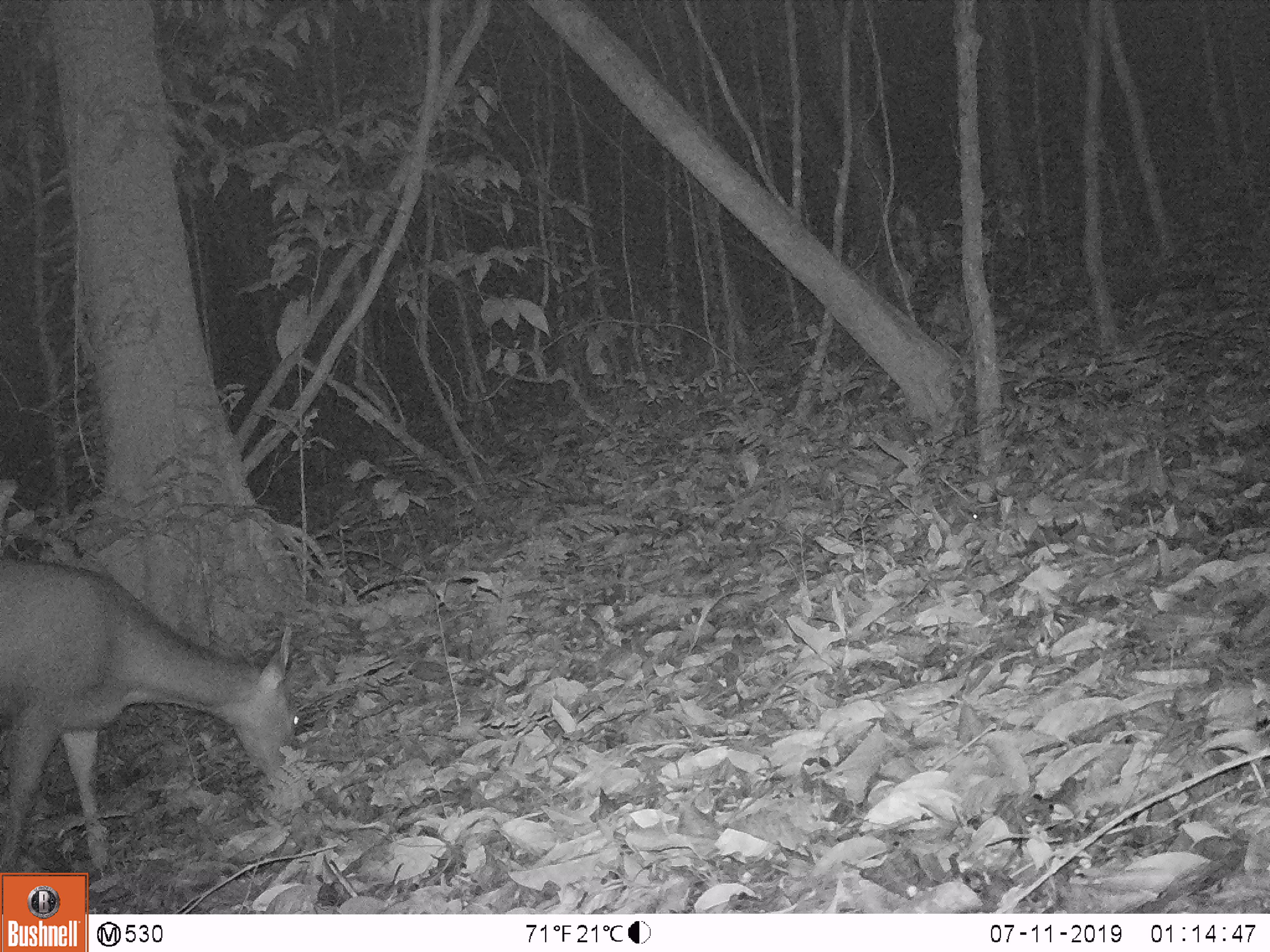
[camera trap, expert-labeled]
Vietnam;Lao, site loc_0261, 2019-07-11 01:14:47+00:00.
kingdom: Animalia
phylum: Chordata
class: Mammalia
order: Artiodactyla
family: Cervidae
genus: Rusa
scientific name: Rusa unicolor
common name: sambar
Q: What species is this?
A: Sambar (Rusa unicolor).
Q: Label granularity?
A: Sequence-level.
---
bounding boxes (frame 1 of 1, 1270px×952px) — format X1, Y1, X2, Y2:
sambar: 0, 555, 300, 869